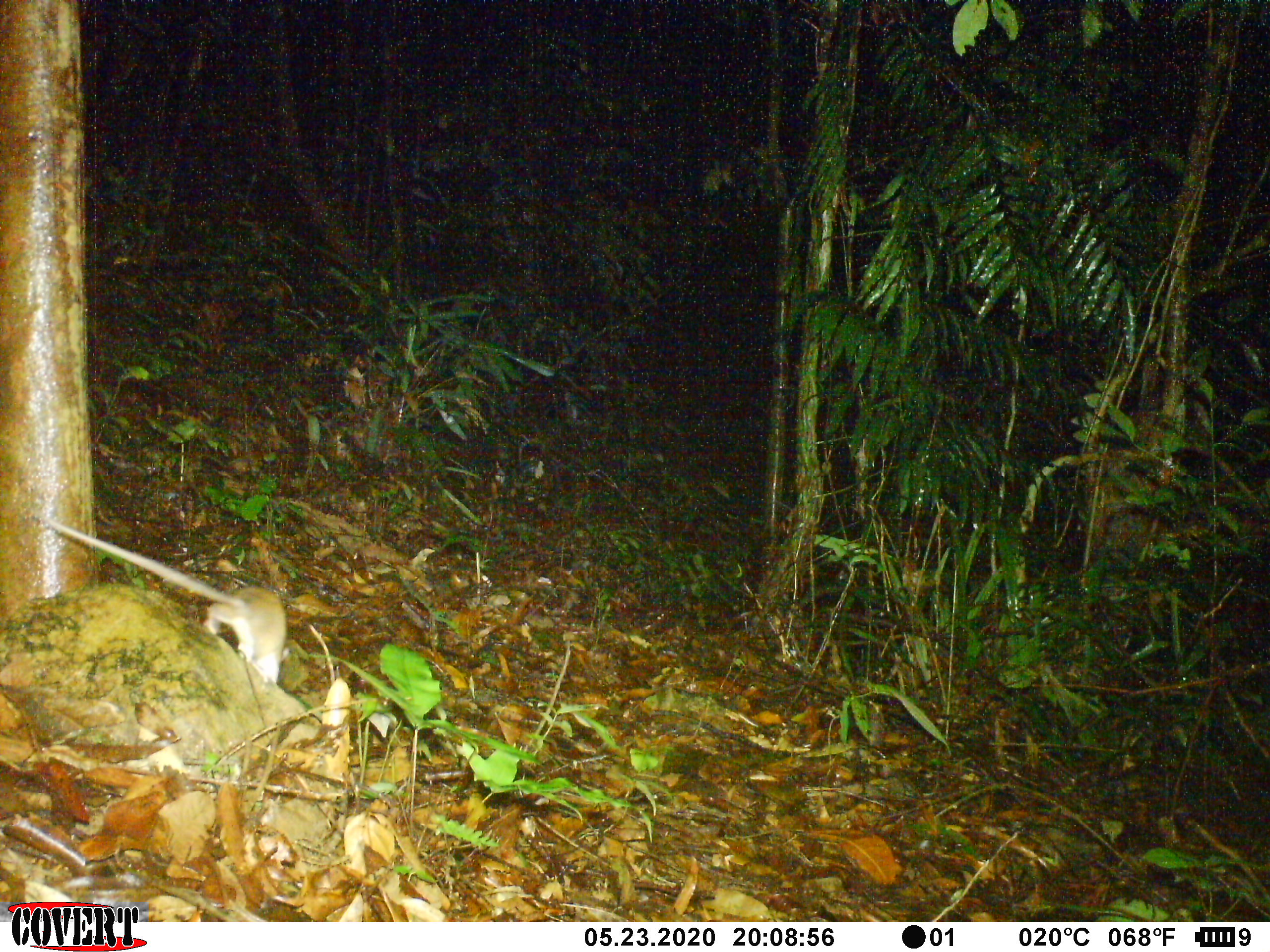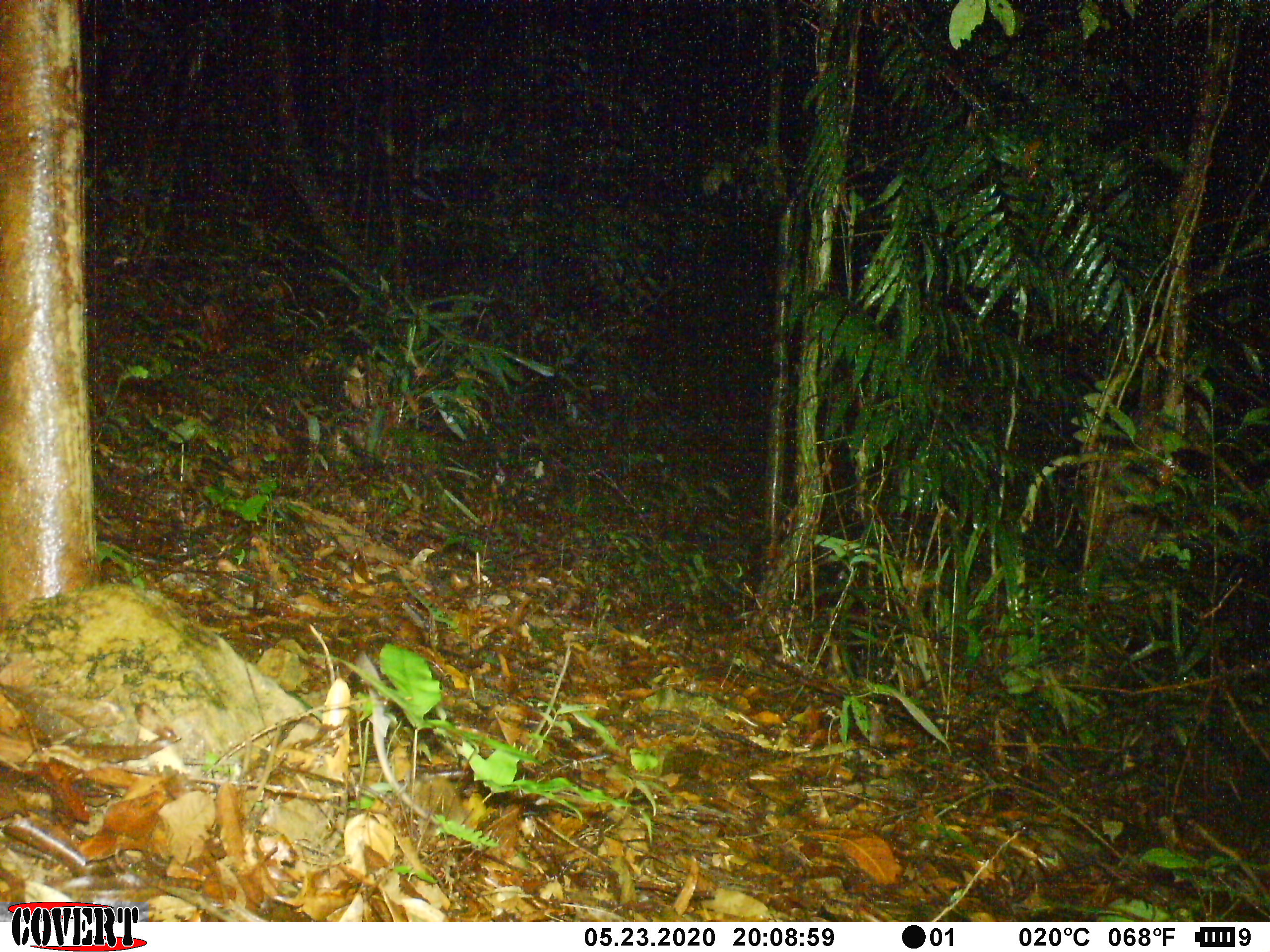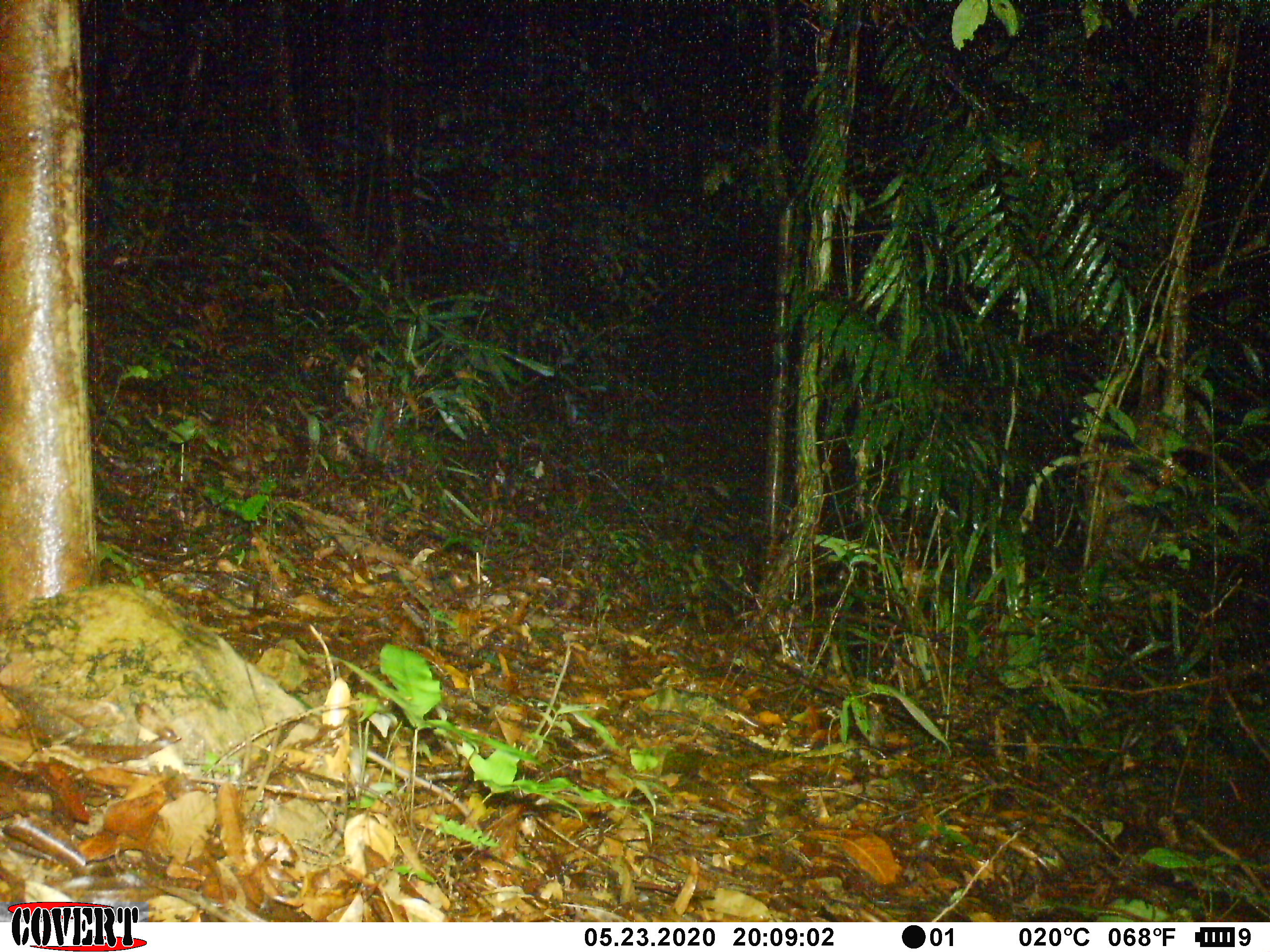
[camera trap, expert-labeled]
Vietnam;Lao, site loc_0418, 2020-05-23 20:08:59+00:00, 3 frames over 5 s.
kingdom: Animalia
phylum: Chordata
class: Mammalia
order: Rodentia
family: Muridae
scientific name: Muridae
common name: old-world mice and rats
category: unidentified murid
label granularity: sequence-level